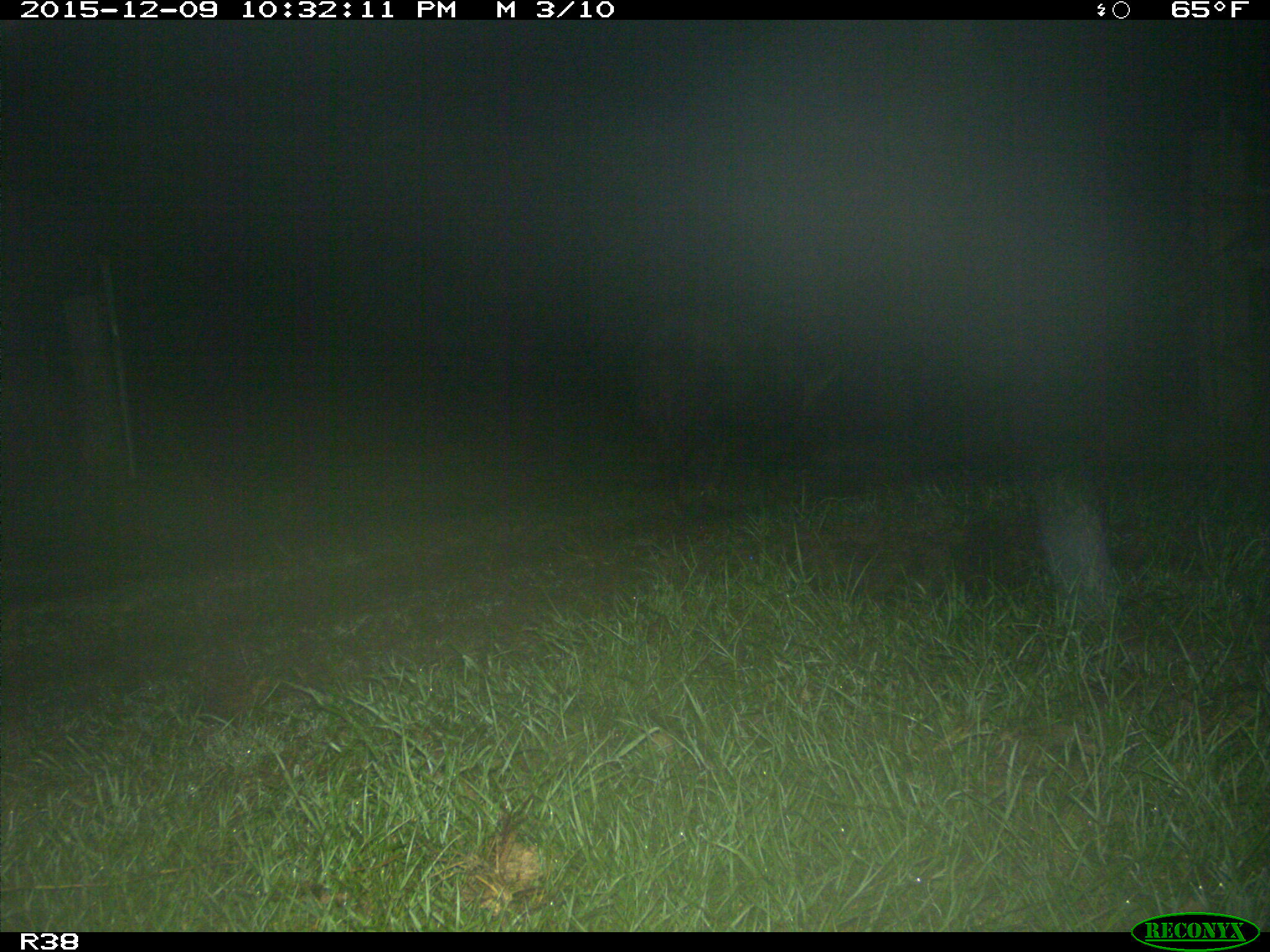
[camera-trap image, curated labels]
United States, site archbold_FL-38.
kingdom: Animalia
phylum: Chordata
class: Mammalia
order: Artiodactyla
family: Suidae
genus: Sus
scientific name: Sus scrofa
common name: wild boar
Sus scrofa (wild boar).